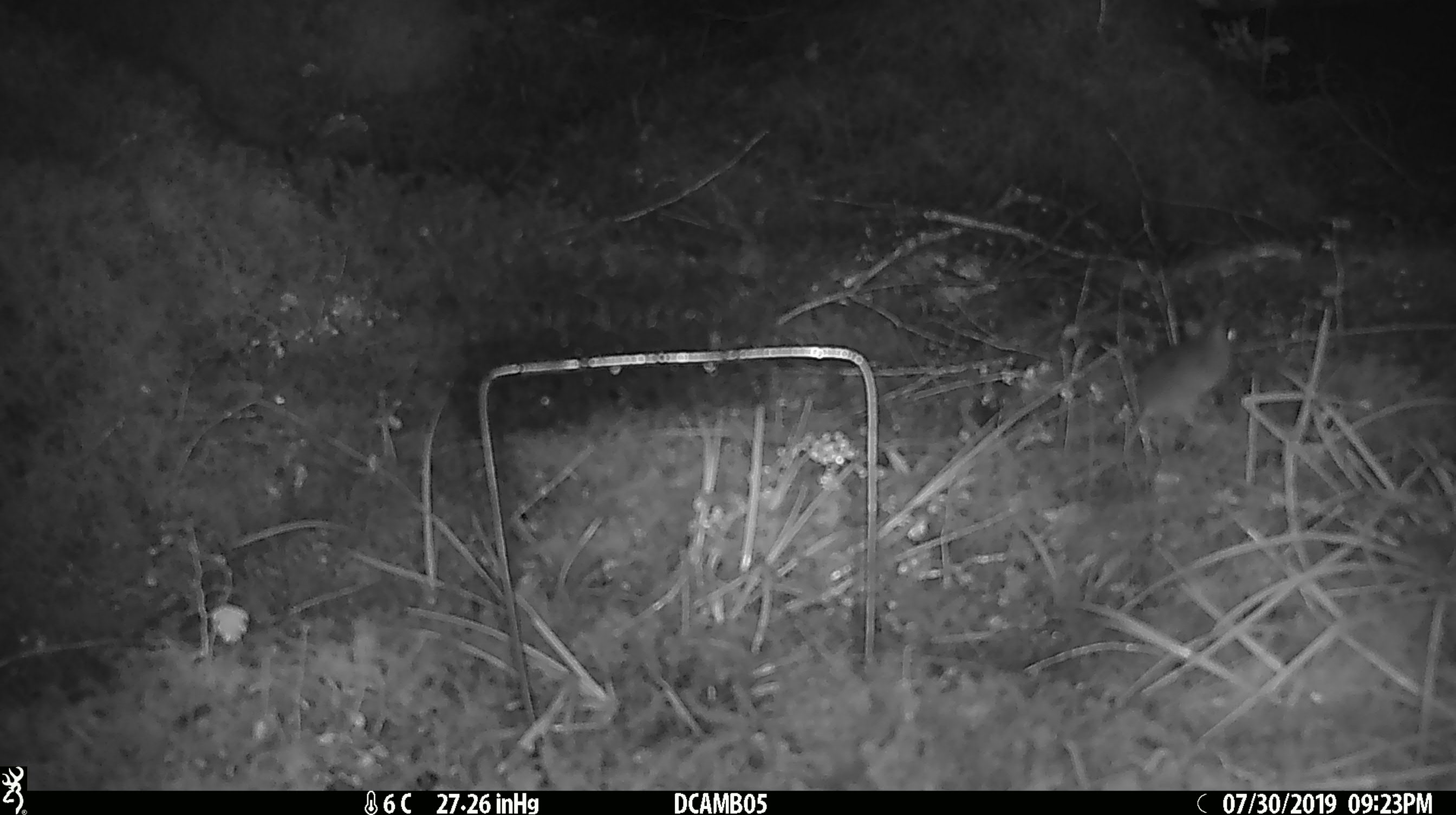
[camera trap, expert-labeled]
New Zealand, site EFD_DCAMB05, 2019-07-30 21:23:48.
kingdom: Animalia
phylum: Chordata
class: Mammalia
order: Rodentia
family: Muridae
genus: Mus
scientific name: Mus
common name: mouse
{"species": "mouse (Mus)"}